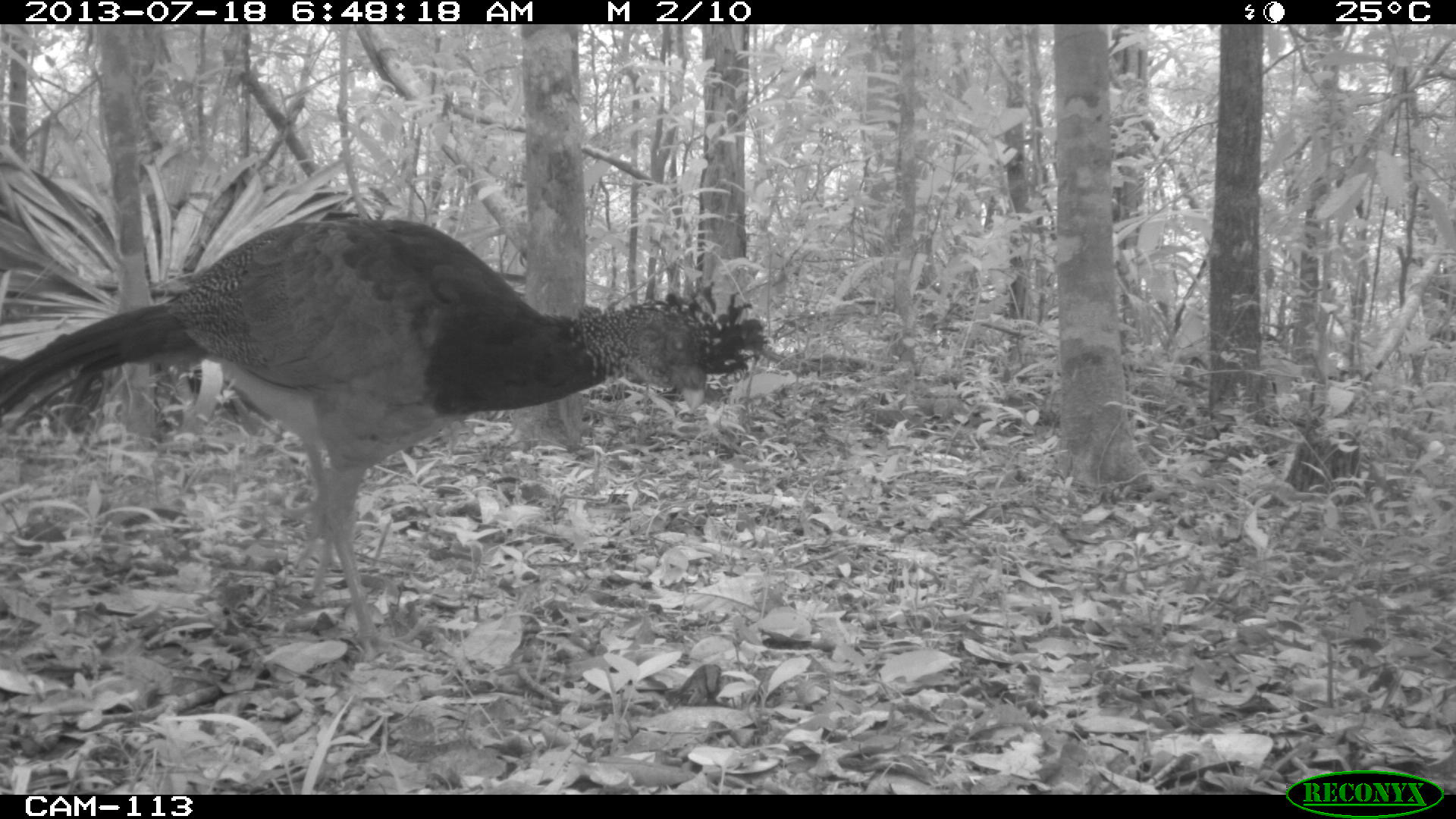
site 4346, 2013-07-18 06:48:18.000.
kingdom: Animalia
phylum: Chordata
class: Aves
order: Galliformes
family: Cracidae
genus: Crax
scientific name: Crax rubra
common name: great curassow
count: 1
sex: female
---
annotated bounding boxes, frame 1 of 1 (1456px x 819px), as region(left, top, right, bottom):
crax rubra: region(0, 205, 792, 667)